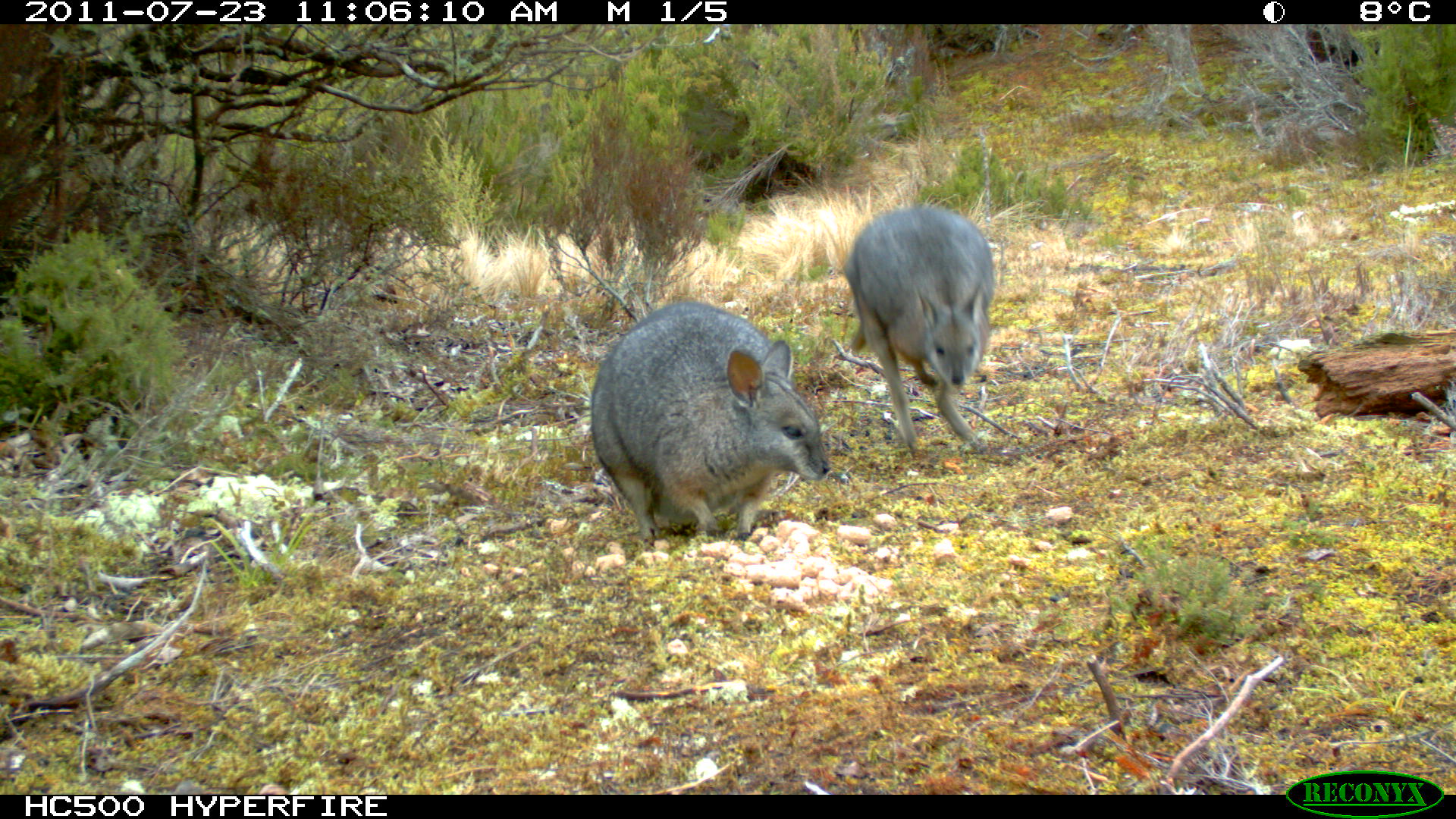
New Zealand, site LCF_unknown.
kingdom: Animalia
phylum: Chordata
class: Mammalia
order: Diprotodontia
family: Macropodidae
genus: Notamacropus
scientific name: Notamacropus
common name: wallaby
Wallaby (Notamacropus).